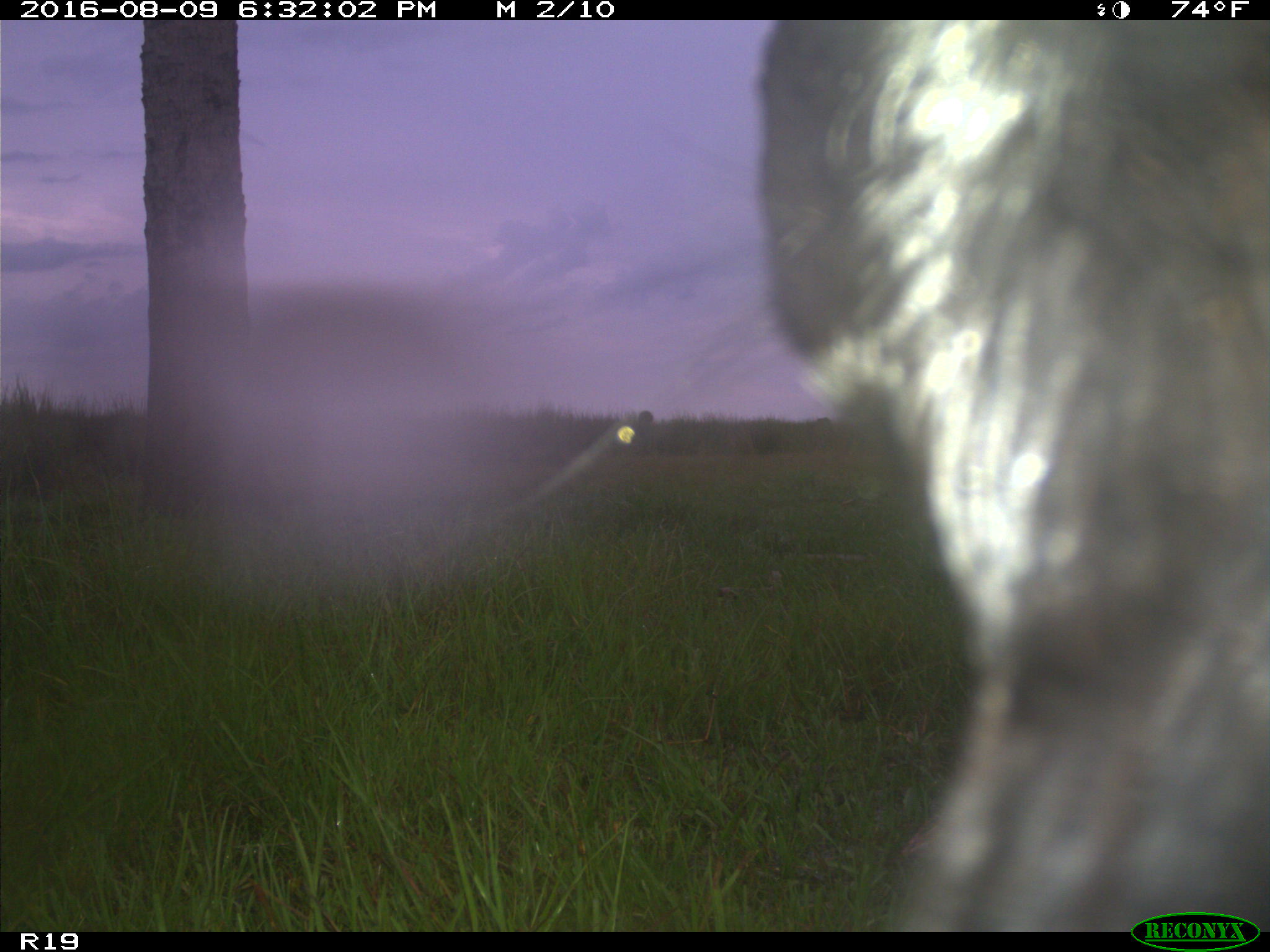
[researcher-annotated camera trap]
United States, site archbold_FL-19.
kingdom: Animalia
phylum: Chordata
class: Mammalia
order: Artiodactyla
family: Bovidae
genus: Bos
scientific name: Bos taurus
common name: domestic cow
Bos taurus (domestic cow).